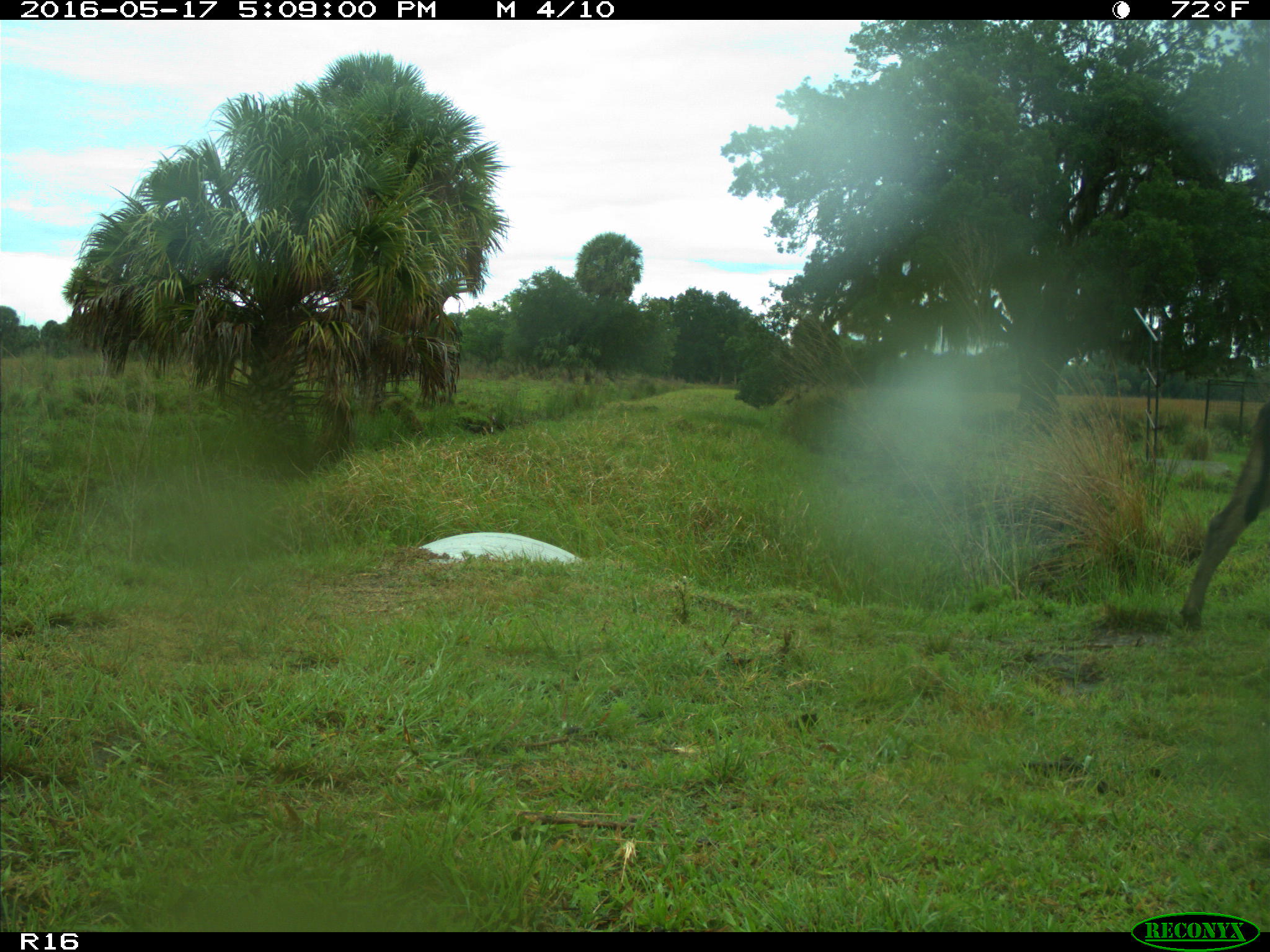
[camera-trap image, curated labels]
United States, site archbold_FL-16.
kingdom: Animalia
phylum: Chordata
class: Mammalia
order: Artiodactyla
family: Bovidae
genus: Bos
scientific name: Bos taurus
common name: domestic cow